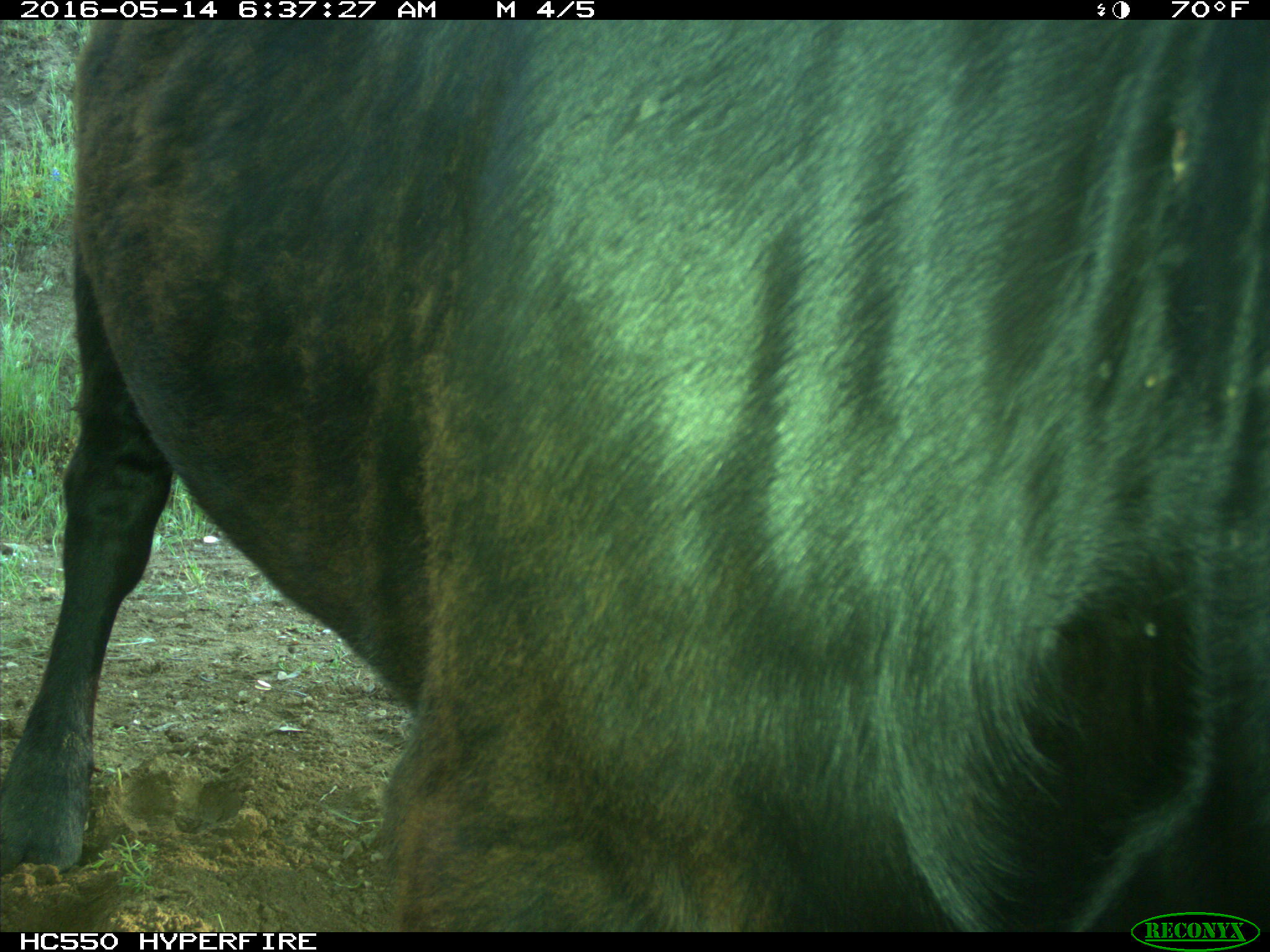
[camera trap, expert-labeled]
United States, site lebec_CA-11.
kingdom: Animalia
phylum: Chordata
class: Mammalia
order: Artiodactyla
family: Bovidae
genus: Bos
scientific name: Bos taurus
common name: domestic cow